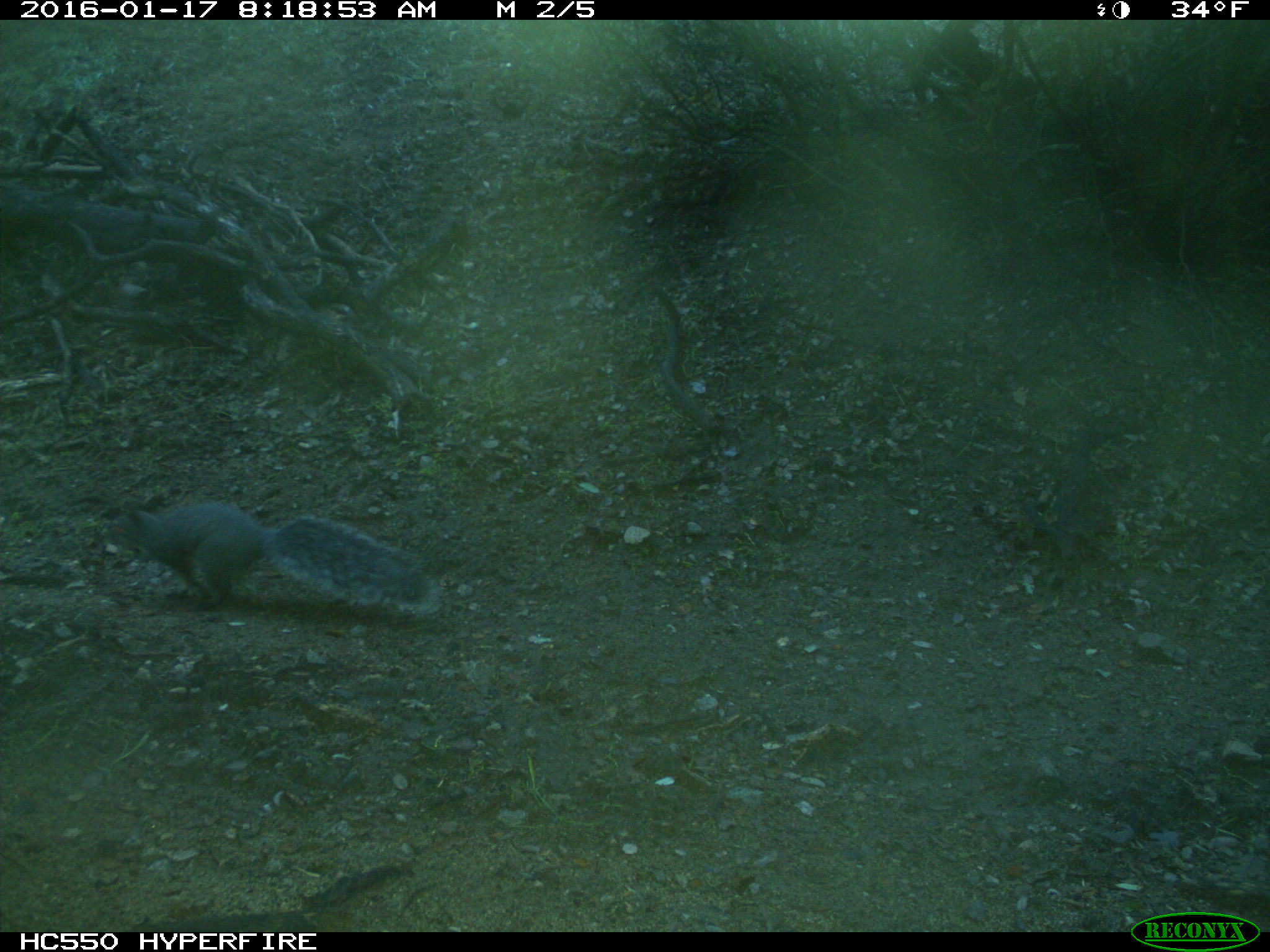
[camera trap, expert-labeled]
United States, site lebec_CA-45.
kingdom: Animalia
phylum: Chordata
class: Mammalia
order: Rodentia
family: Sciuridae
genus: Sciurus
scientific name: Sciurus carolinensis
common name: eastern gray squirrel